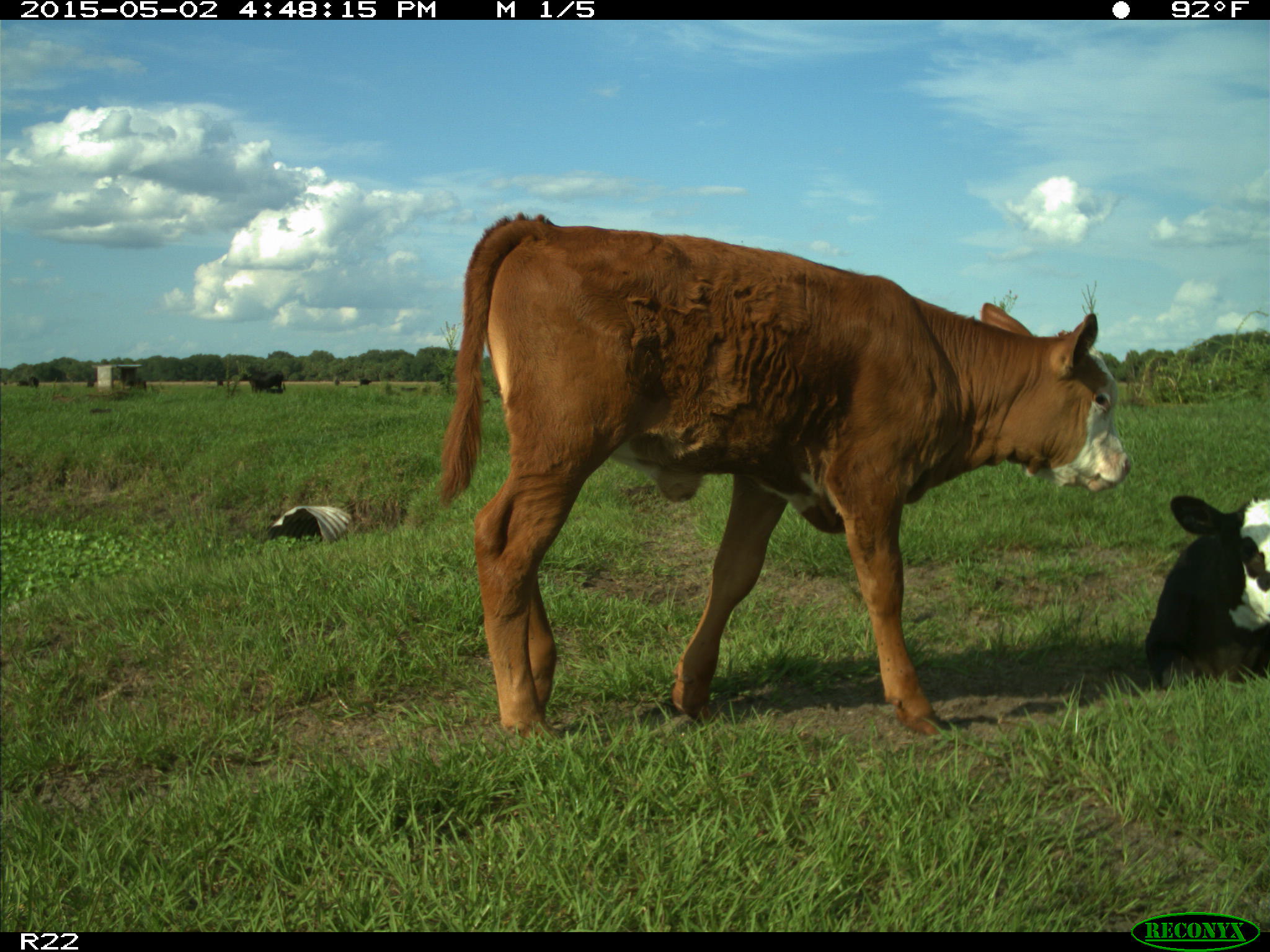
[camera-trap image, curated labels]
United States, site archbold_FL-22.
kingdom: Animalia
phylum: Chordata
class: Mammalia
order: Artiodactyla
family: Bovidae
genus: Bos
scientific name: Bos taurus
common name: domestic cow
Bos taurus (domestic cow).